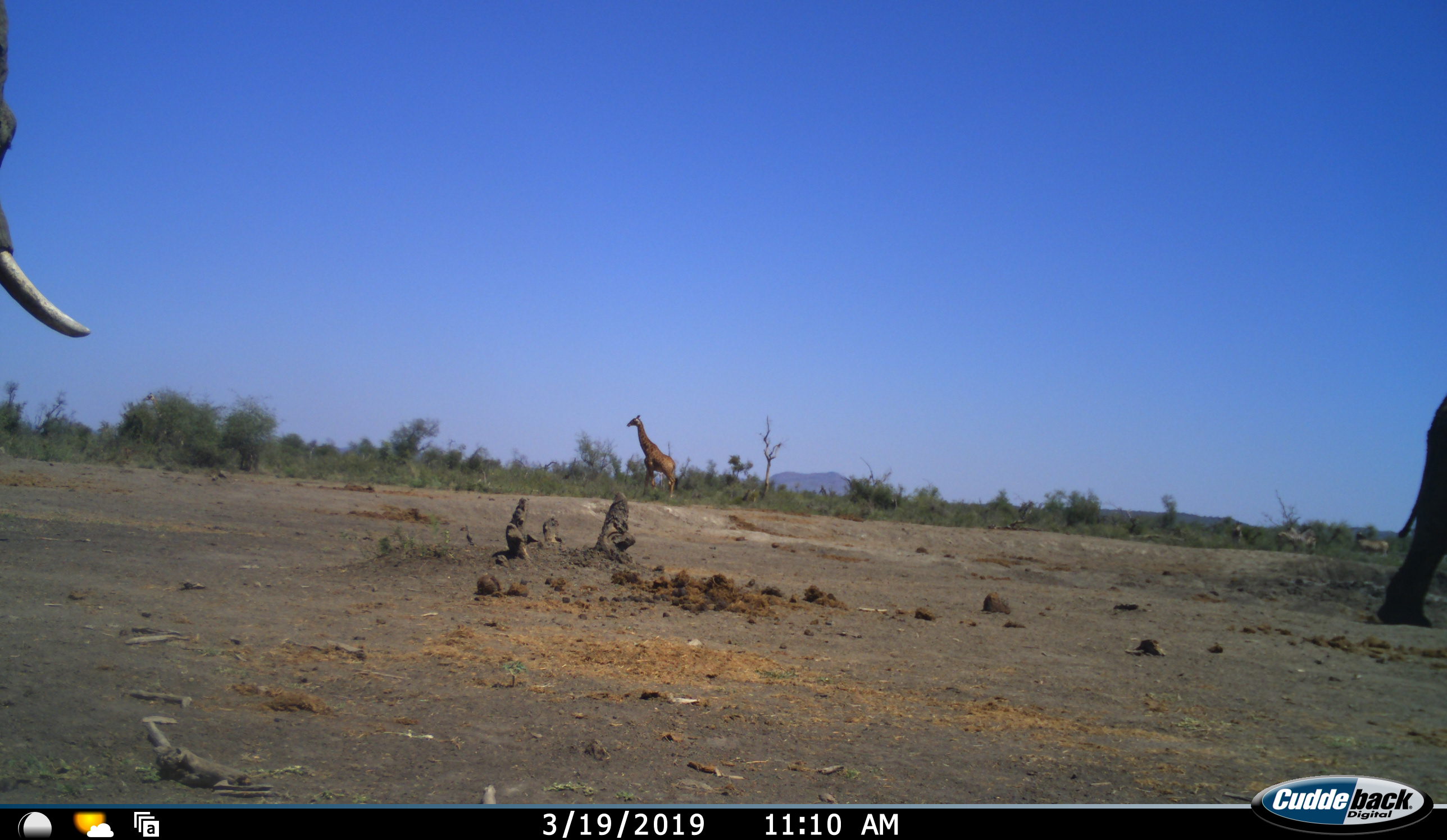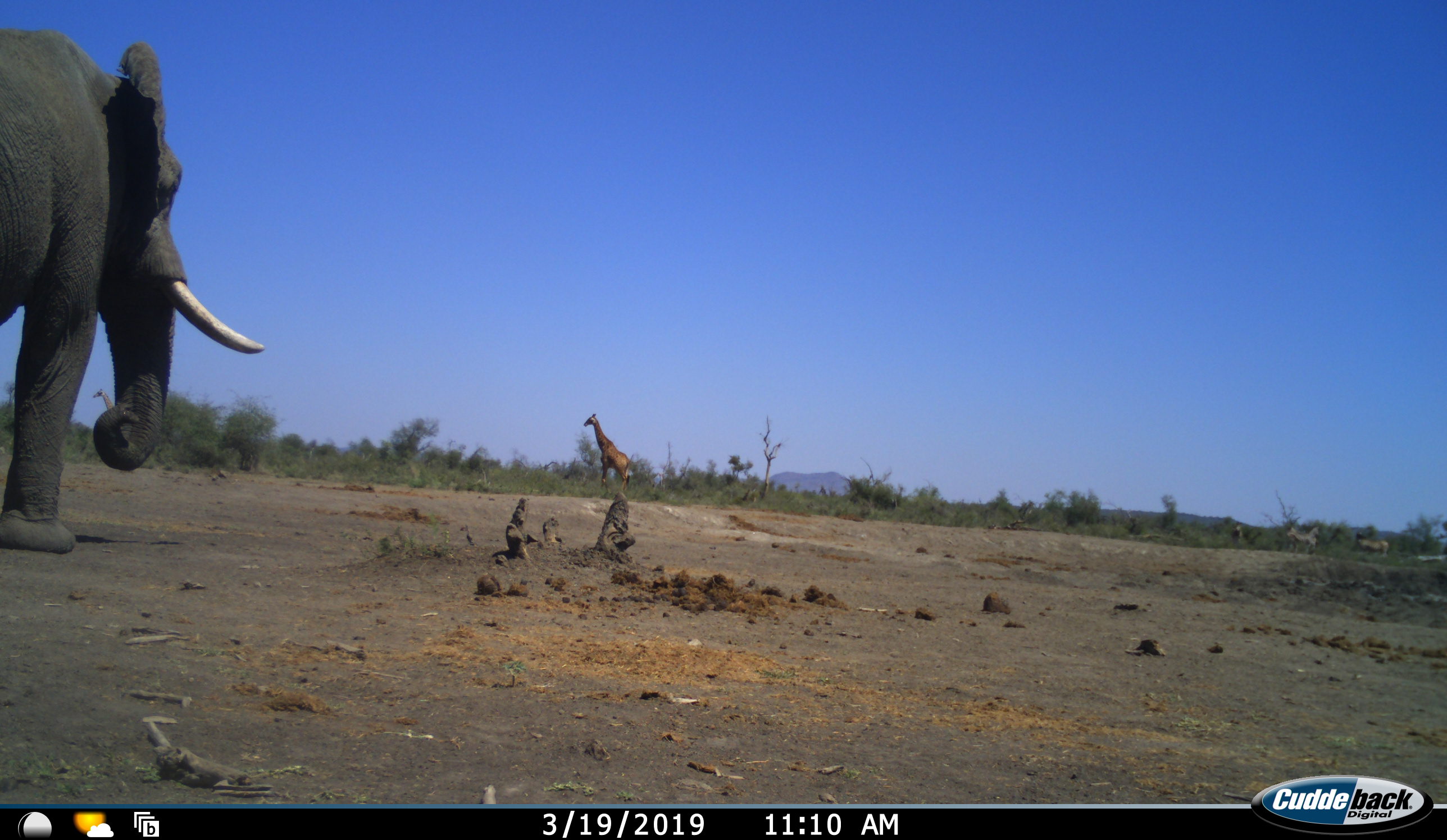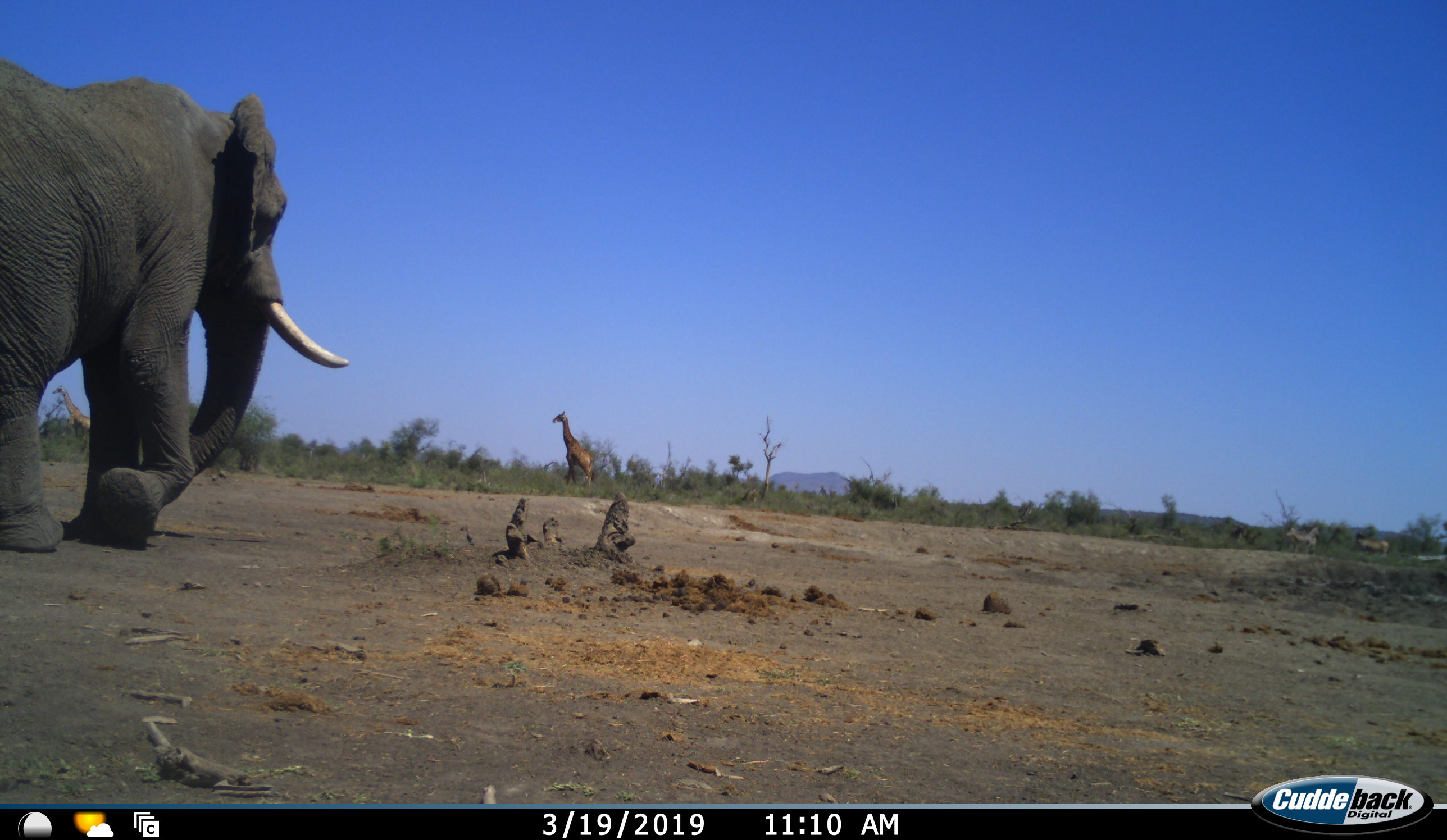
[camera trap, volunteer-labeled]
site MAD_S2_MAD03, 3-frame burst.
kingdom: Animalia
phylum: Chordata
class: Mammalia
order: Proboscidea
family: Elephantidae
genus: Loxodonta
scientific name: Loxodonta africana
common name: african bush elephant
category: elephant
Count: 2.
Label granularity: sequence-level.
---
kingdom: Animalia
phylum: Chordata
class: Mammalia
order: Artiodactyla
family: Giraffidae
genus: Giraffa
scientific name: Giraffa camelopardalis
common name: giraffe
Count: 1.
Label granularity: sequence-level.